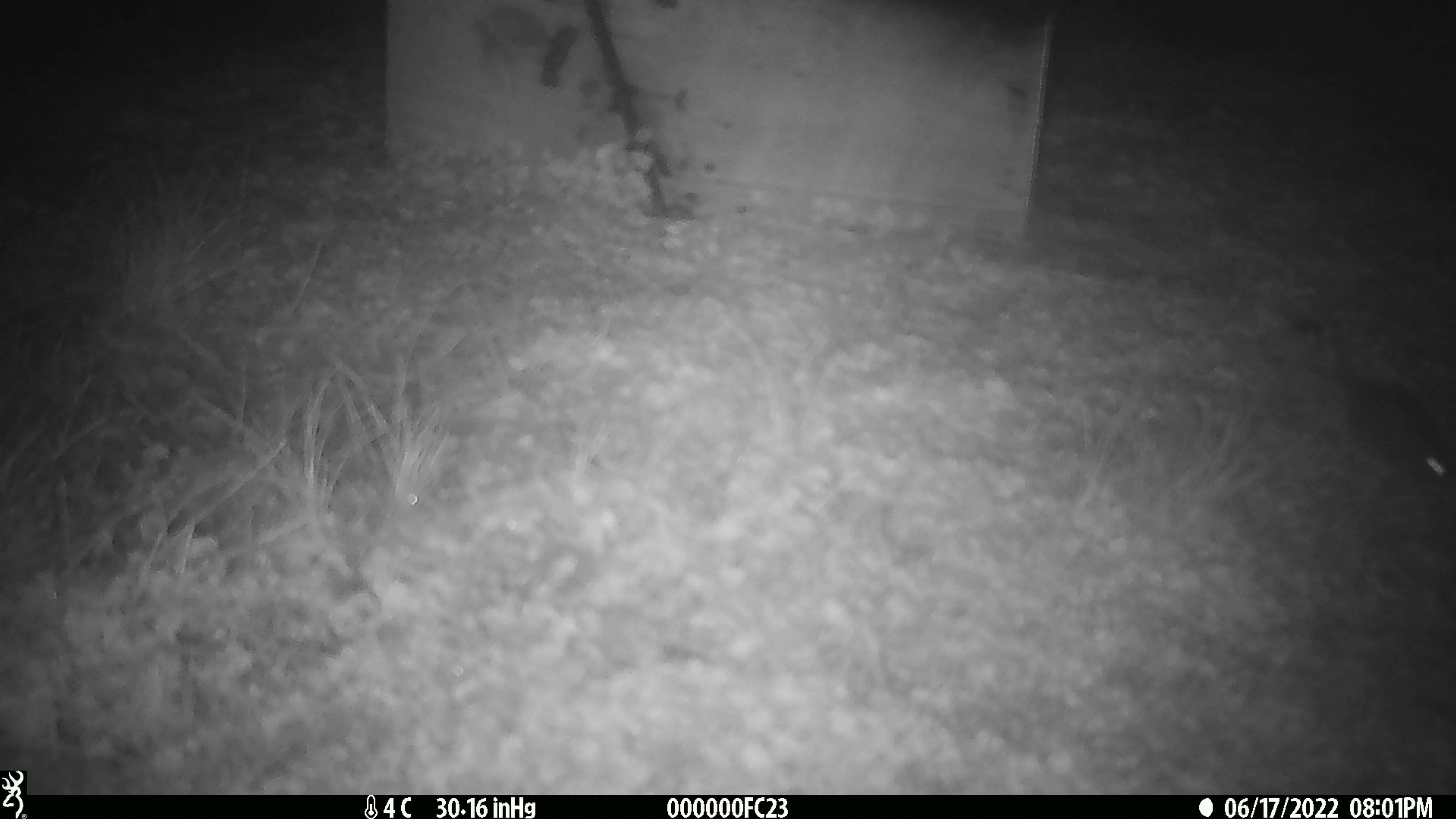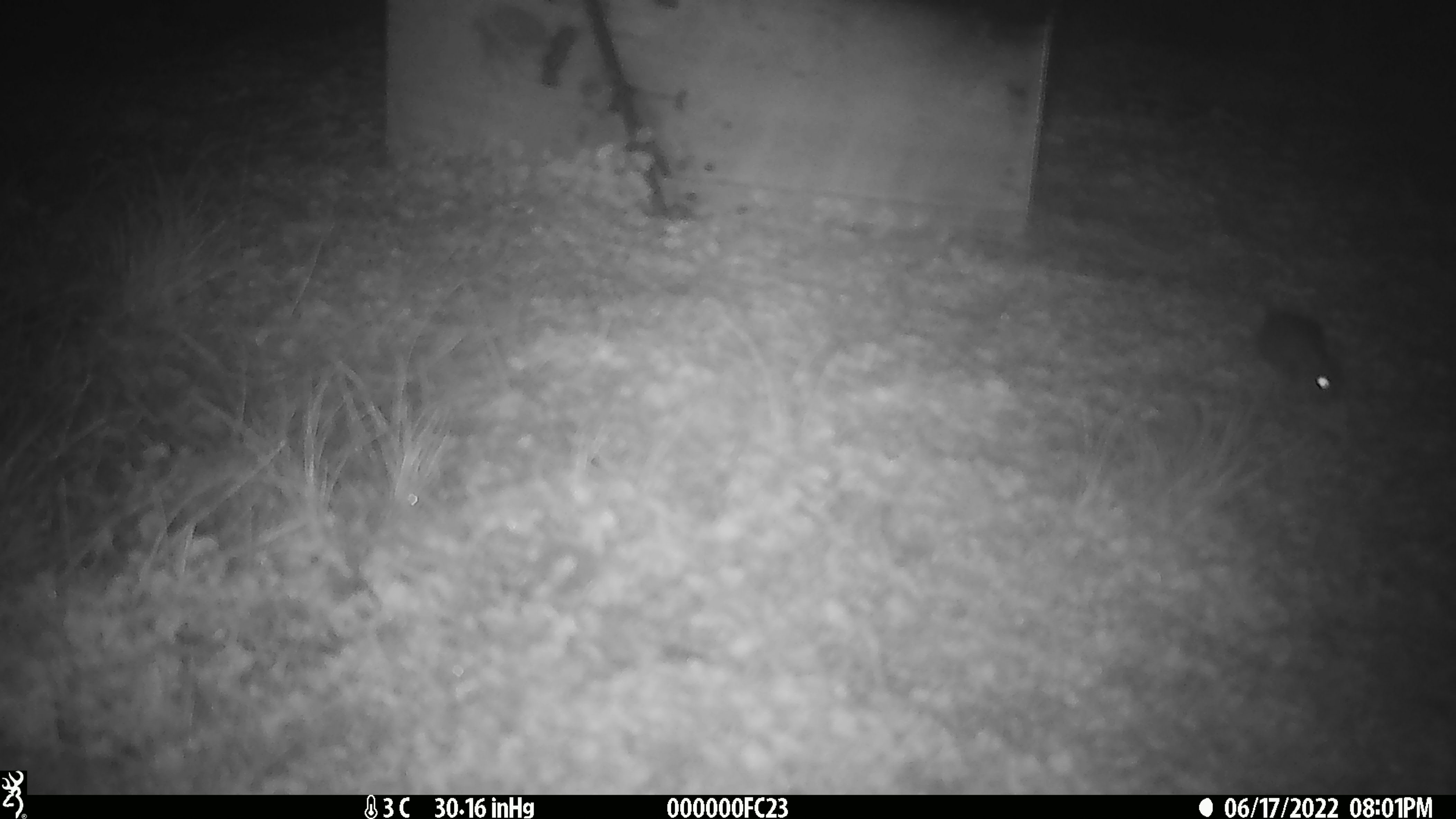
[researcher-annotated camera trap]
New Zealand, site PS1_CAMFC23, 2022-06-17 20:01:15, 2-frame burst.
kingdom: Animalia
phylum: Chordata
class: Mammalia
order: Rodentia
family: Muridae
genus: Mus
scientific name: Mus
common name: mouse